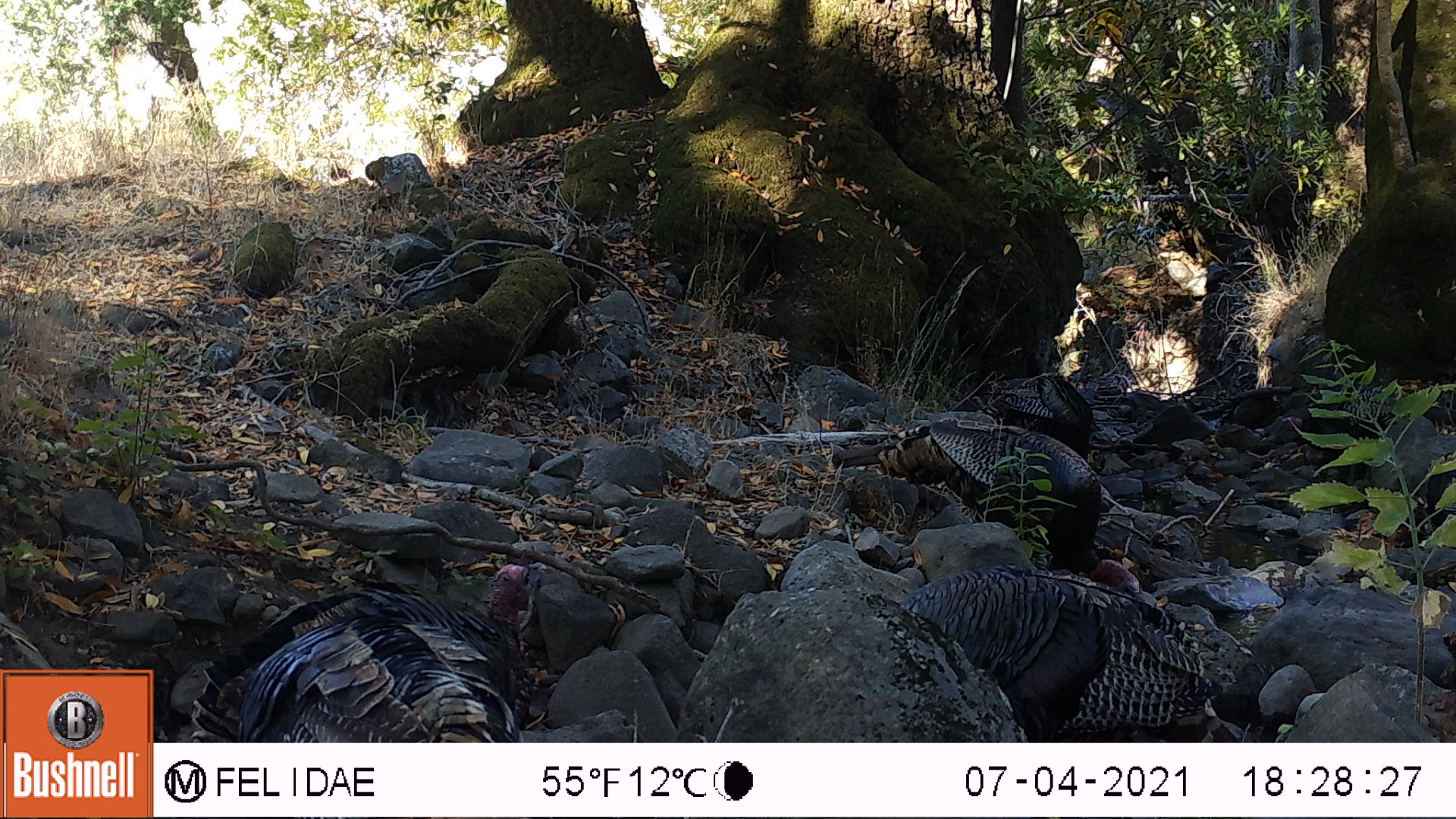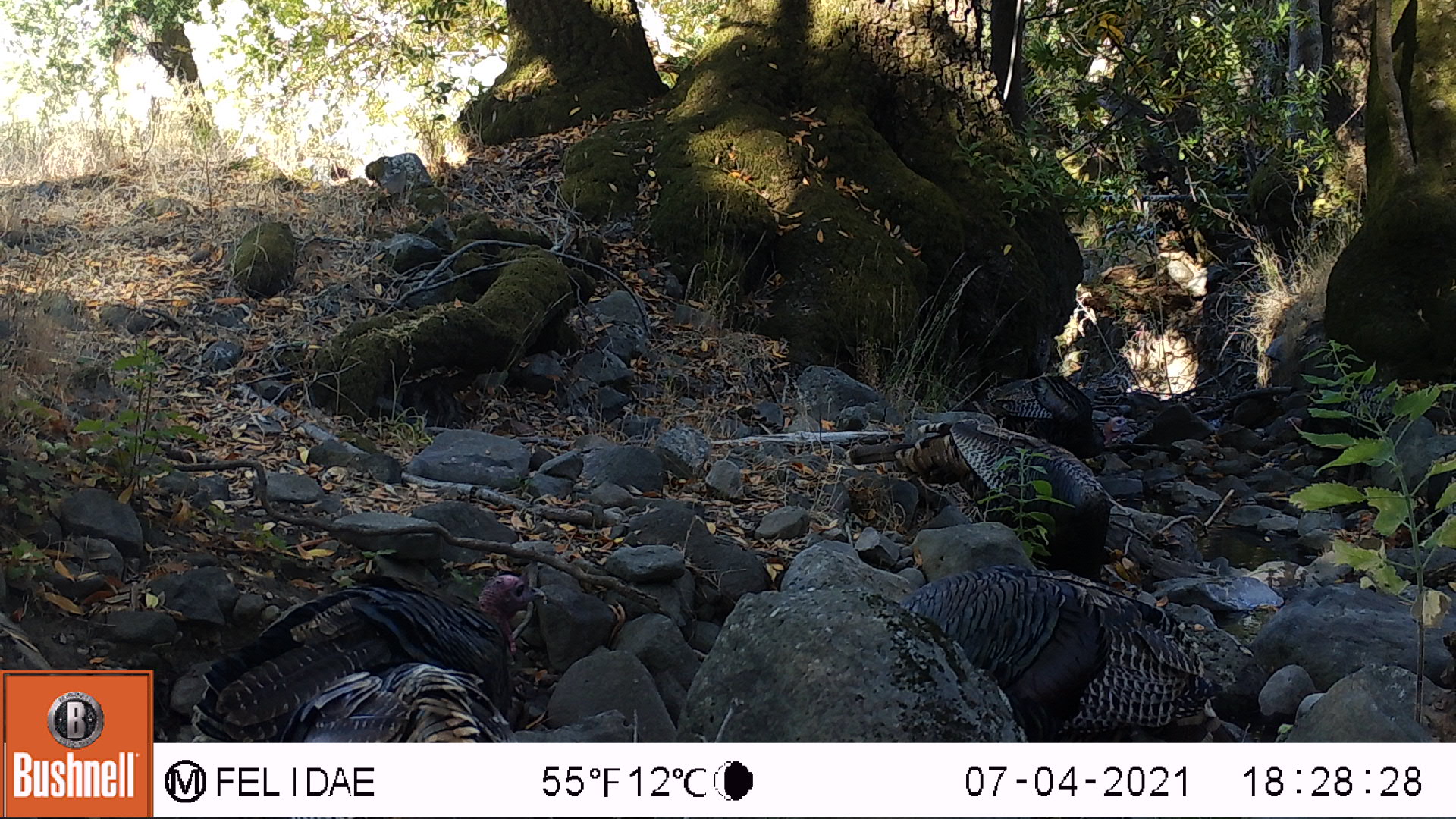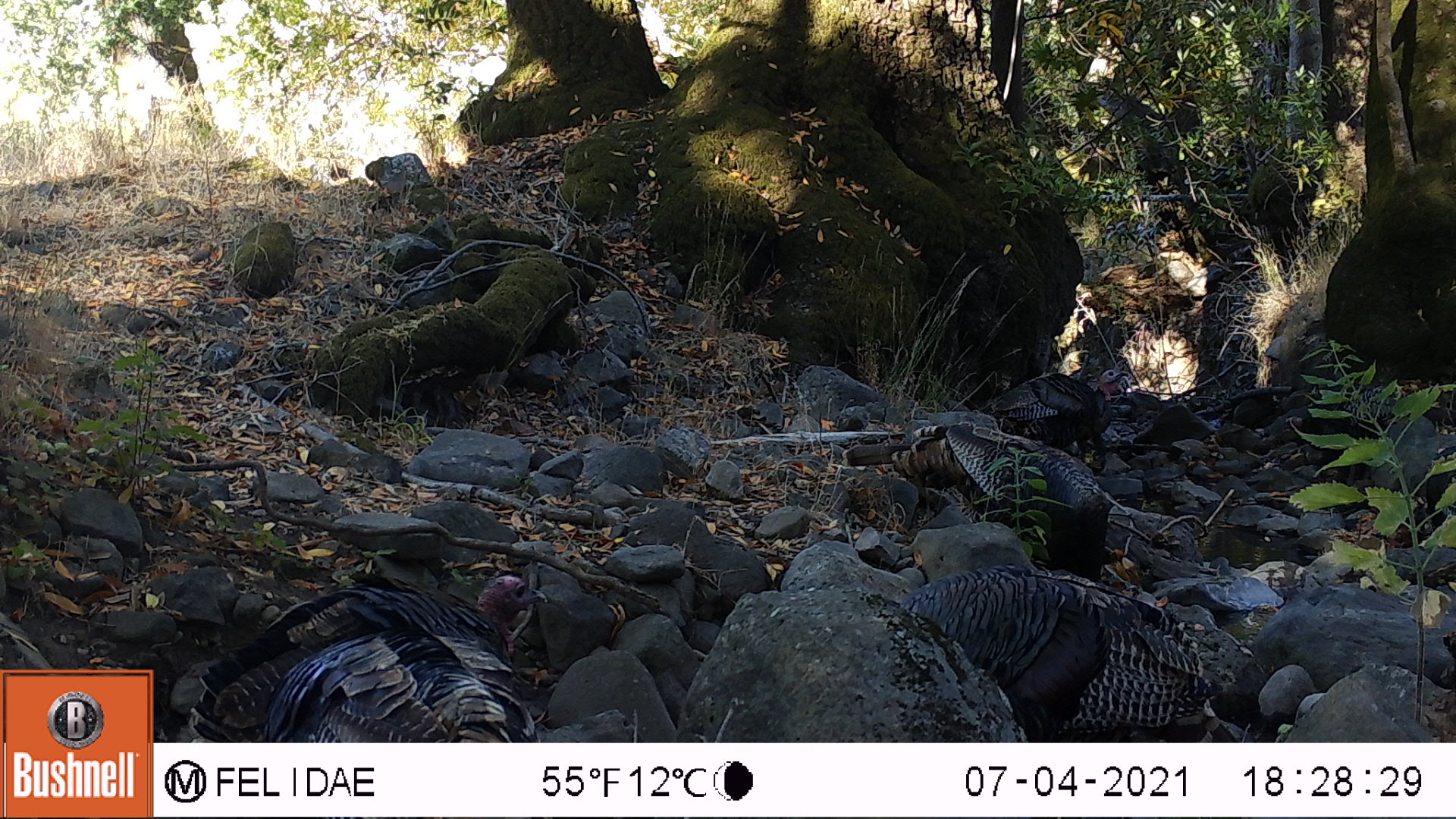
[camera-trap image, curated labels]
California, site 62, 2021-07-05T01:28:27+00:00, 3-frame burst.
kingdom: Animalia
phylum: Chordata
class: Aves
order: Galliformes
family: Phasianidae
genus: Meleagris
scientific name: Meleagris gallopavo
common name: turkey